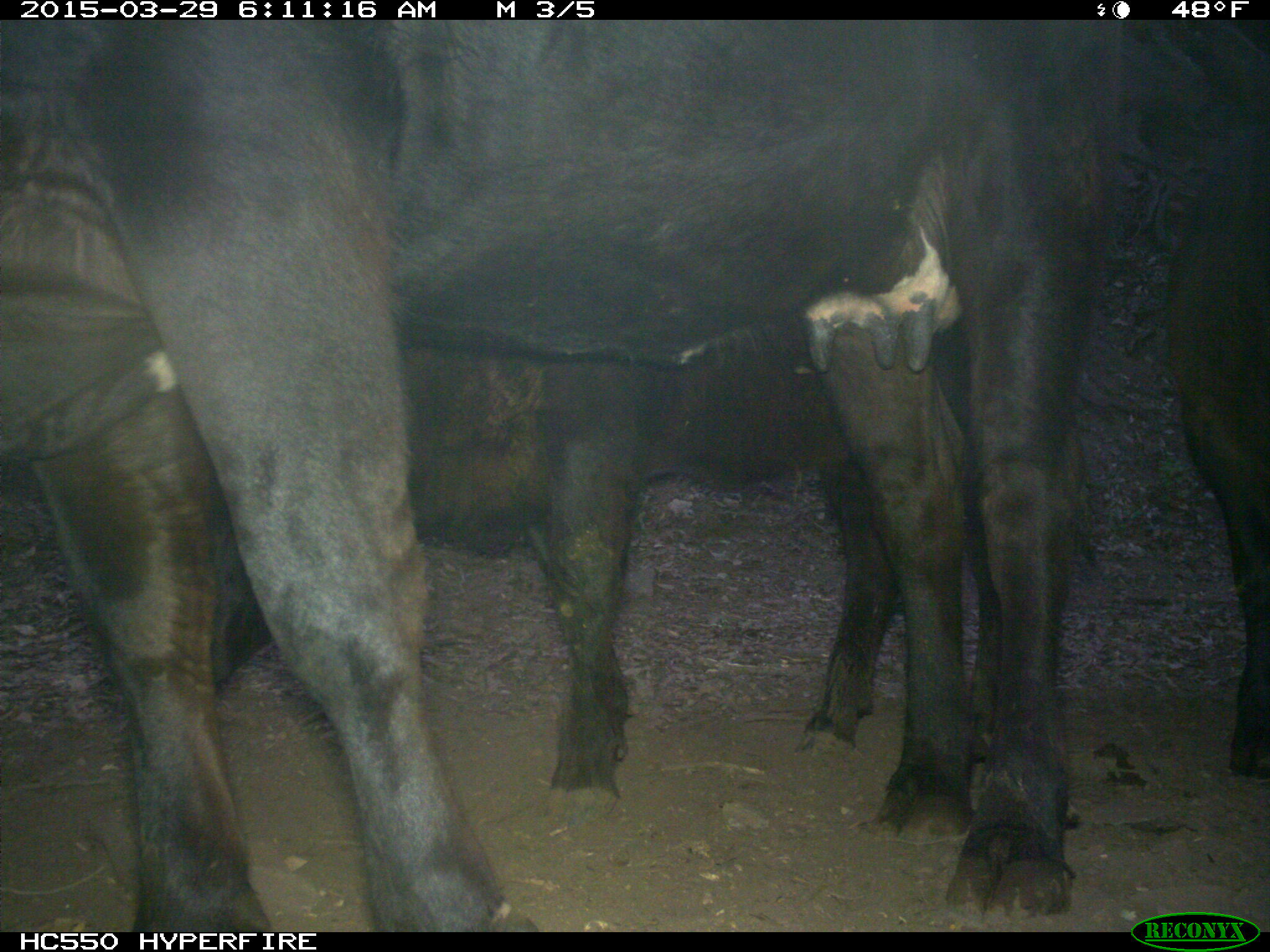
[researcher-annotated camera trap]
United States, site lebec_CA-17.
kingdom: Animalia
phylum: Chordata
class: Mammalia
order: Artiodactyla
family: Bovidae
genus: Bos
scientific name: Bos taurus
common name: domestic cow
Bos taurus (domestic cow).